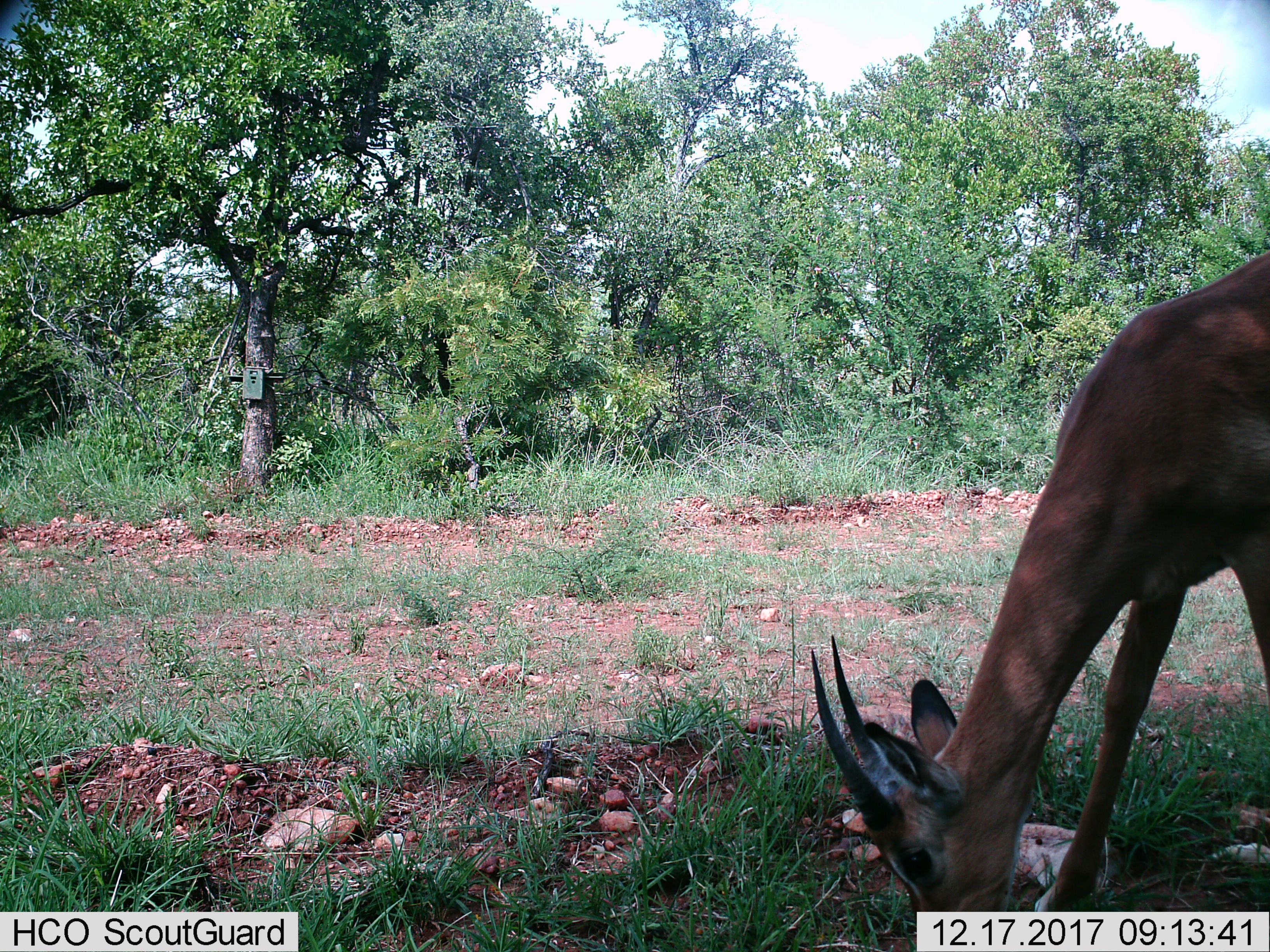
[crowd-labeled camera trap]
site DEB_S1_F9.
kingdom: Animalia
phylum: Chordata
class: Mammalia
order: Artiodactyla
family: Bovidae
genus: Aepyceros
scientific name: Aepyceros melampus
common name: impala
Impala (Aepyceros melampus), count 1. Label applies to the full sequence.